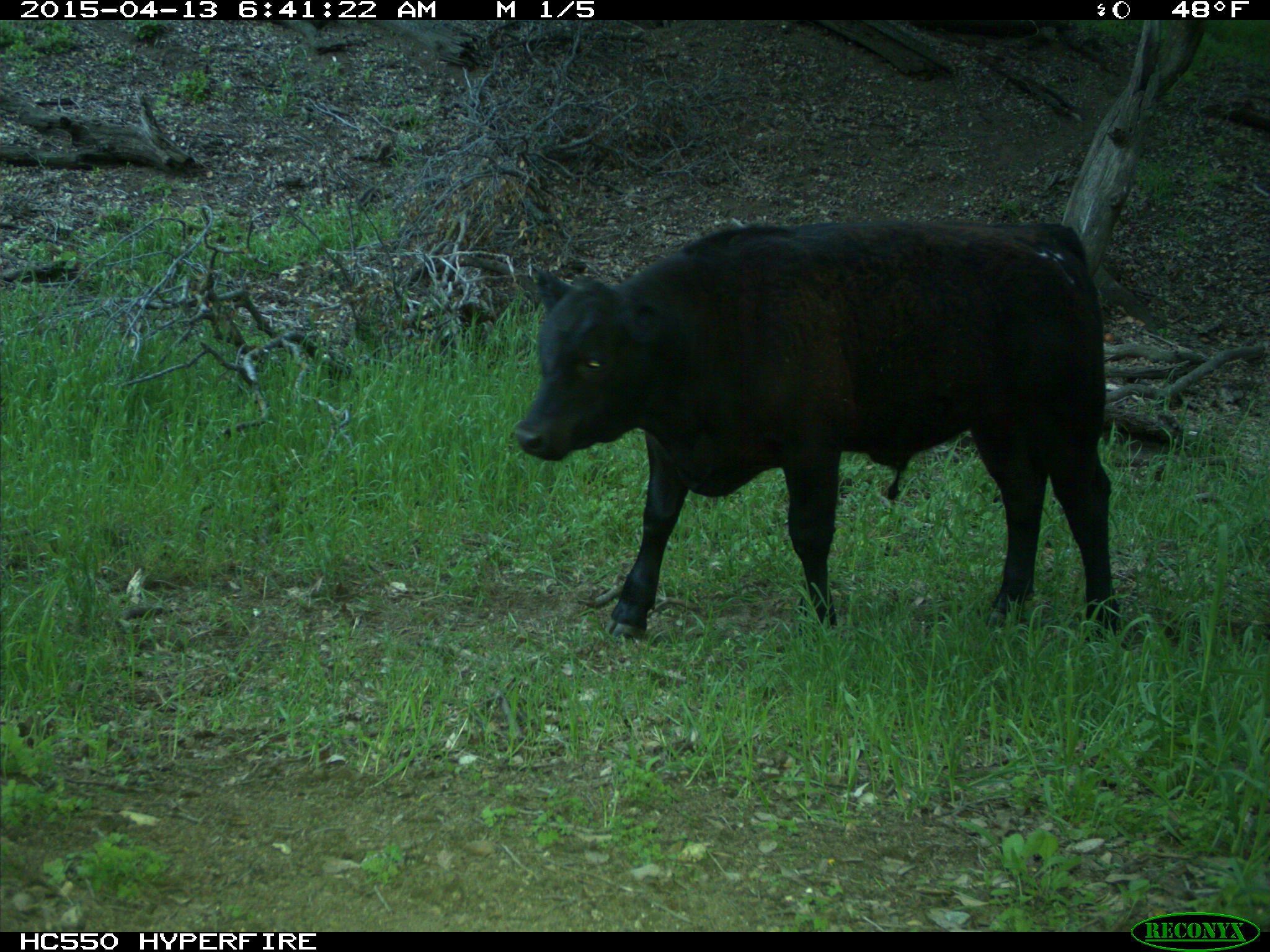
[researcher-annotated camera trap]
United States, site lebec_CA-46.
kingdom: Animalia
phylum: Chordata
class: Mammalia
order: Artiodactyla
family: Bovidae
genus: Bos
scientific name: Bos taurus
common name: domestic cow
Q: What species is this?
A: Bos taurus (domestic cow).